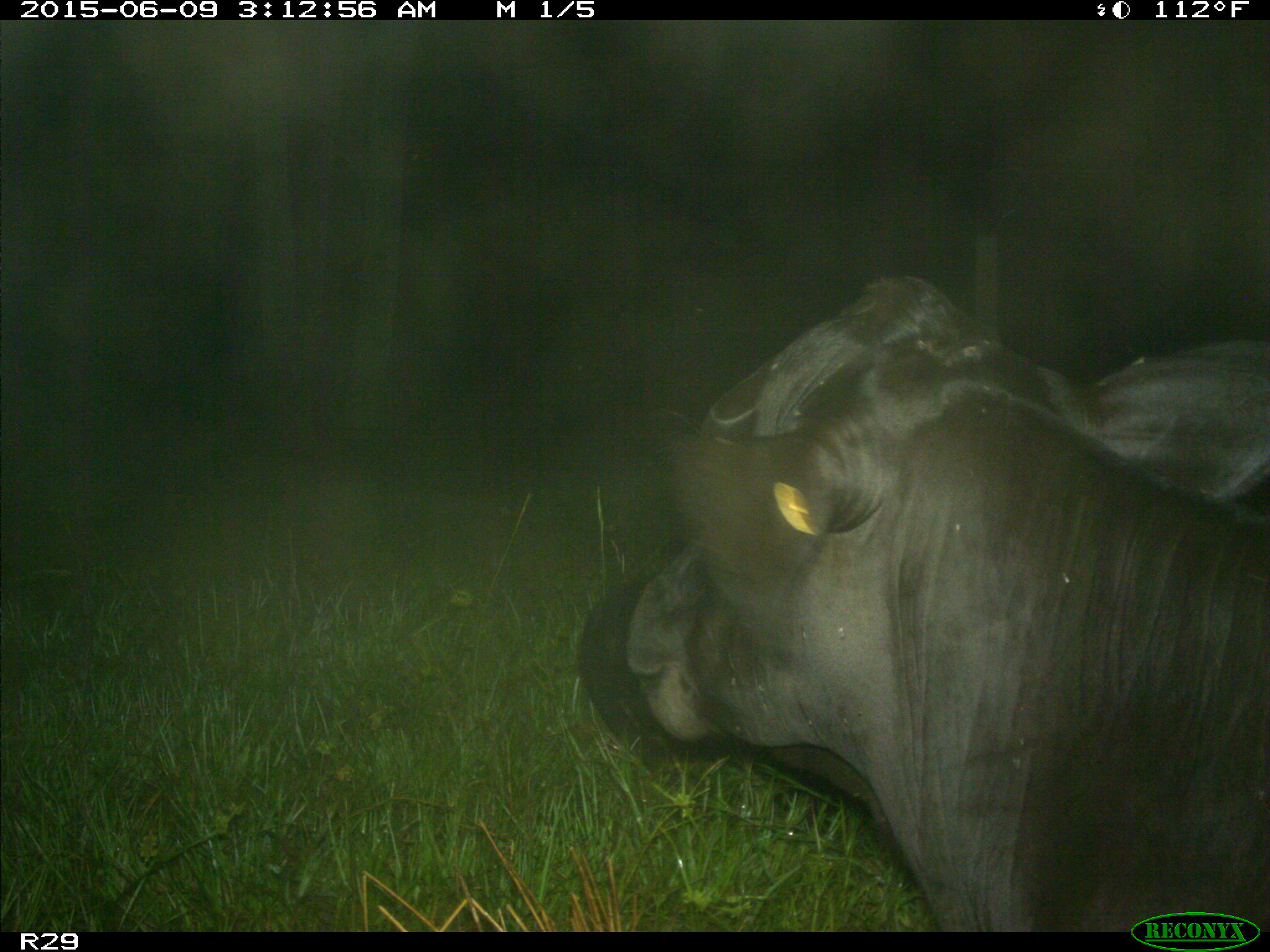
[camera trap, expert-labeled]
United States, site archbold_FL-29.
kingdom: Animalia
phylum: Chordata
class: Mammalia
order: Artiodactyla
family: Bovidae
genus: Bos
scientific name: Bos taurus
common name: domestic cow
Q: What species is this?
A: Bos taurus (domestic cow).